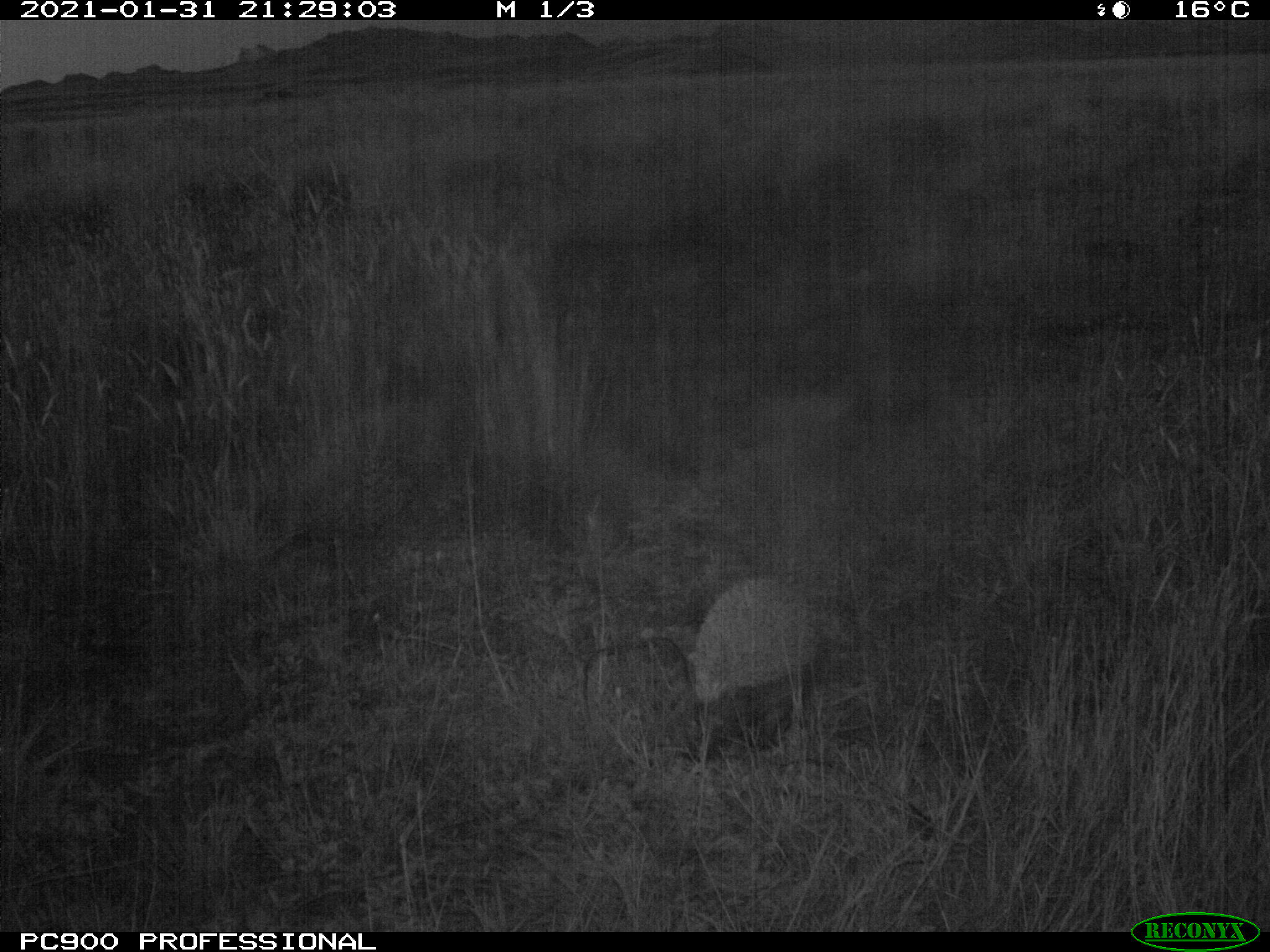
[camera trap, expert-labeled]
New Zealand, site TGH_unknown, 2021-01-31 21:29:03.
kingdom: Animalia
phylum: Chordata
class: Mammalia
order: Eulipotyphla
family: Erinaceidae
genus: Erinaceus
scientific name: Erinaceus europaeus europaeus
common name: european hedgehog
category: hedgehog